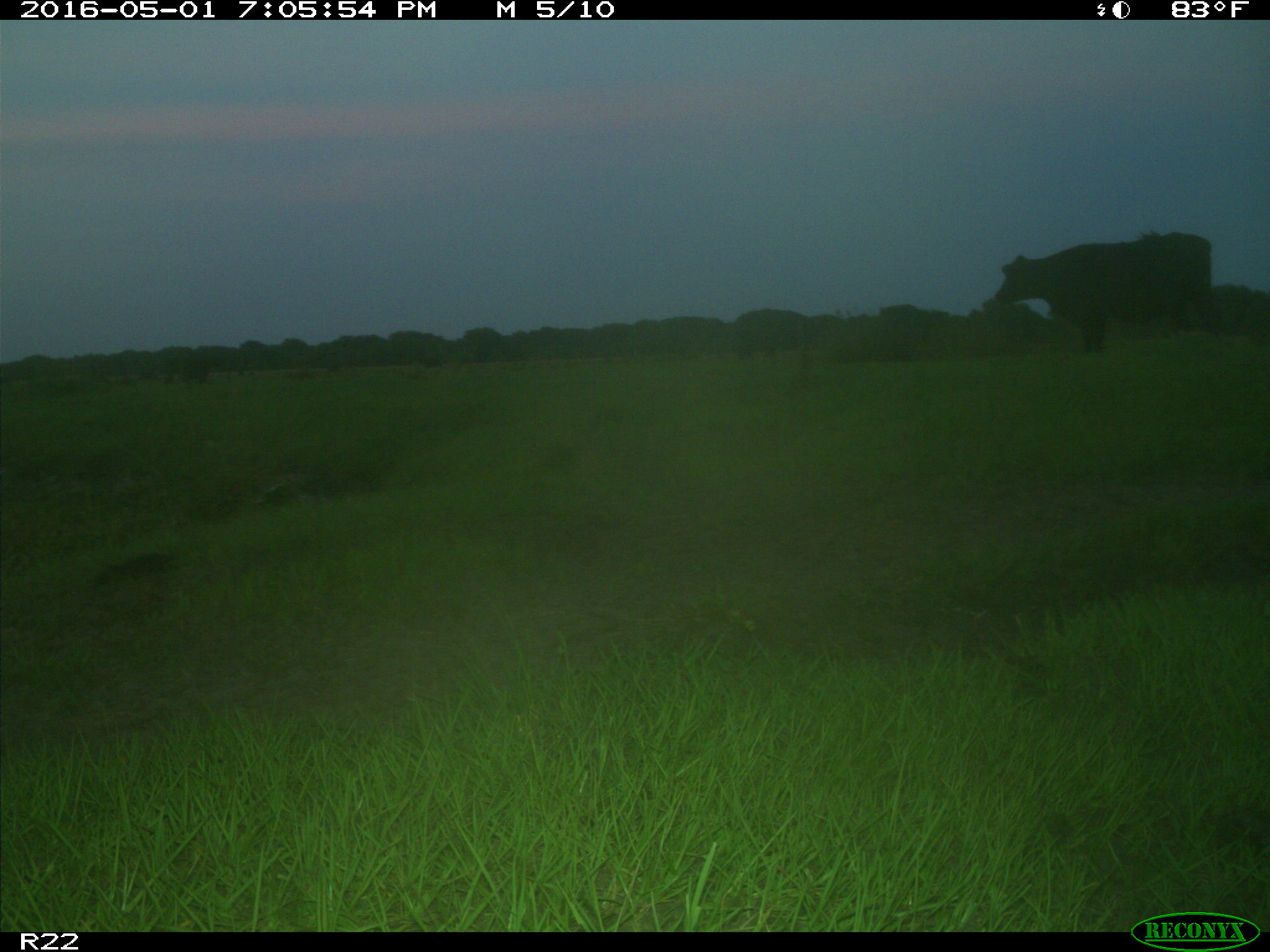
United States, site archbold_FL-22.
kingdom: Animalia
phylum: Chordata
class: Mammalia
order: Artiodactyla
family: Bovidae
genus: Bos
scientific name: Bos taurus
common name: domestic cow